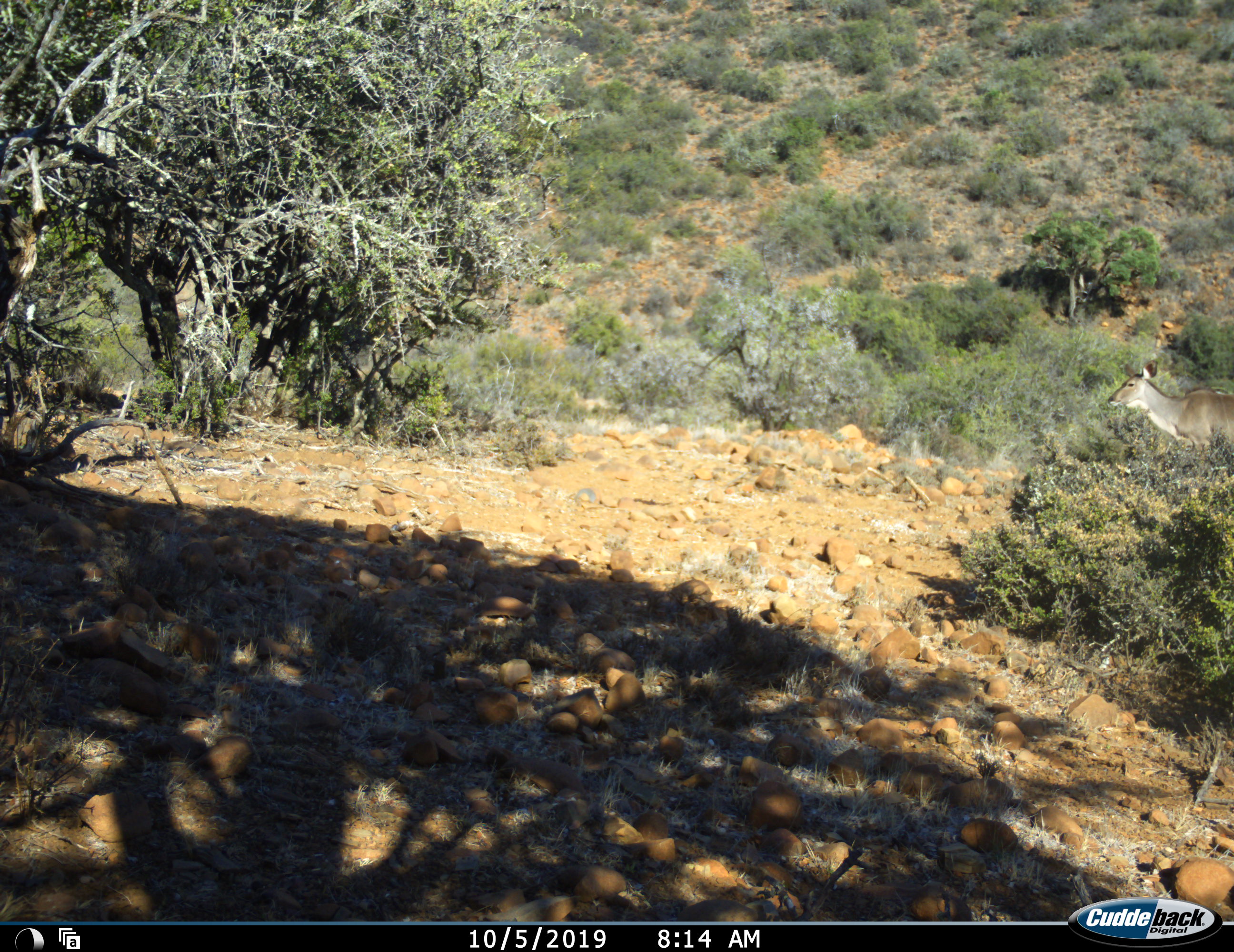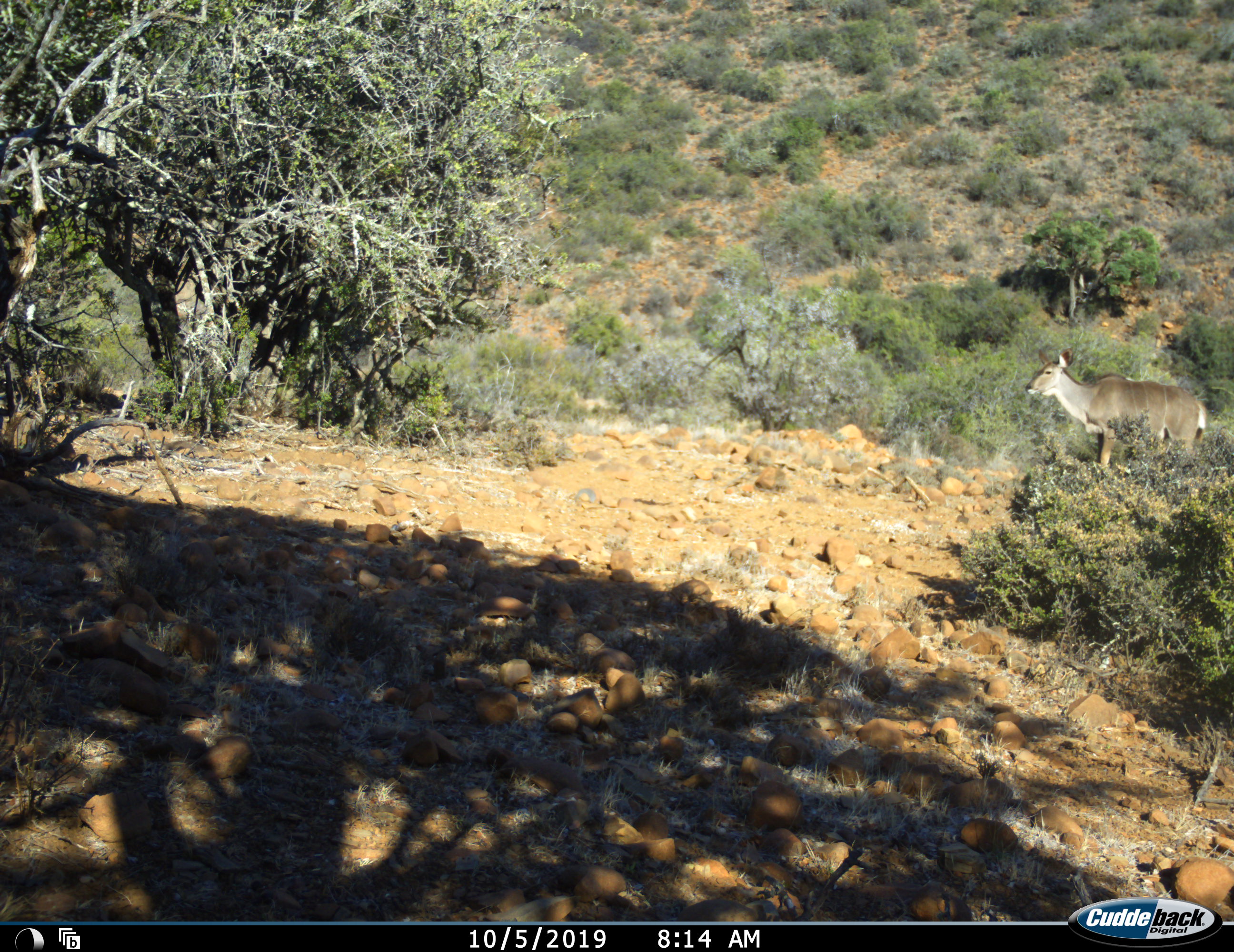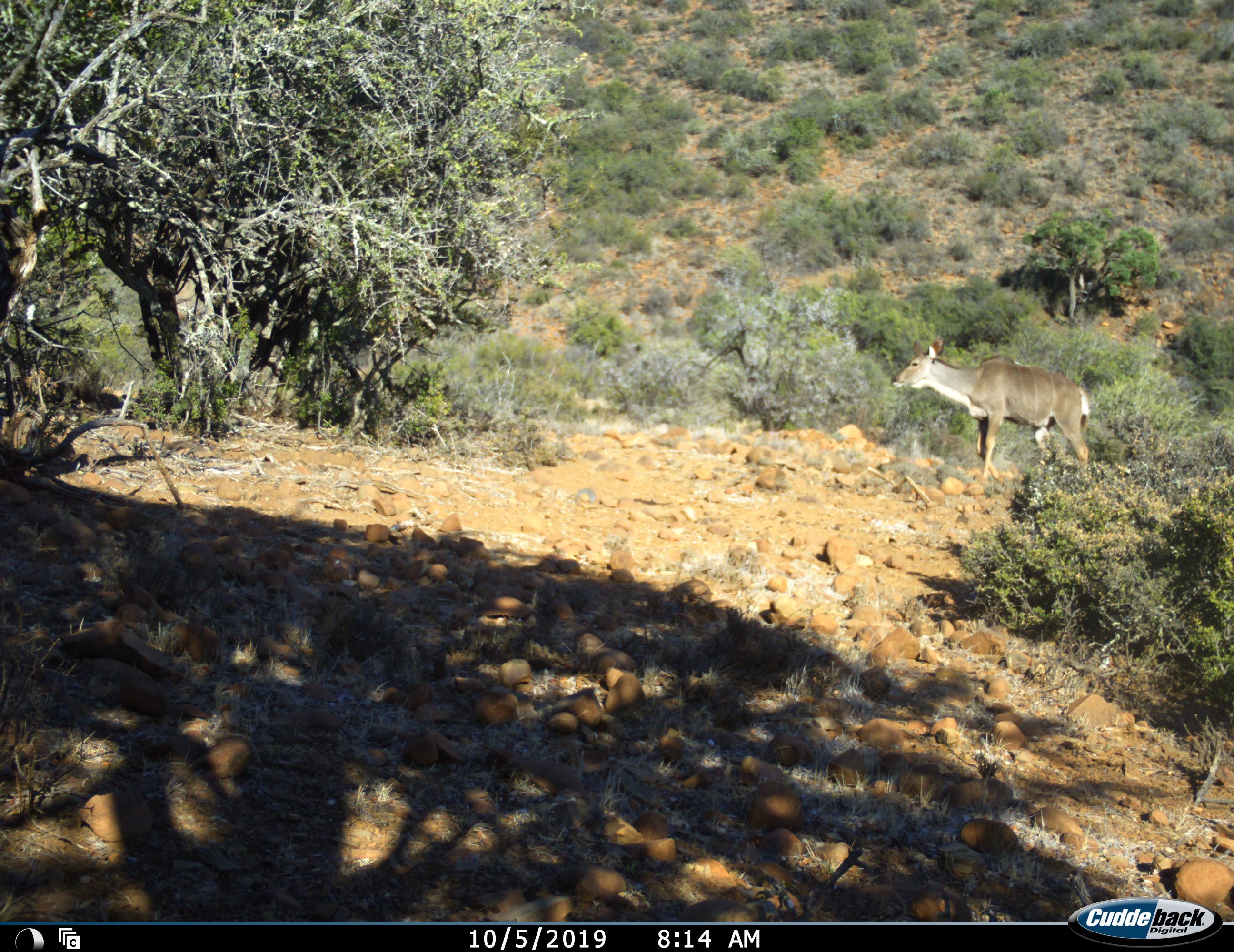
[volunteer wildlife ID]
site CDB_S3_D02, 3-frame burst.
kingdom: Animalia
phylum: Chordata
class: Mammalia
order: Artiodactyla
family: Bovidae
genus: Tragelaphus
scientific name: Tragelaphus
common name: kudu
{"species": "kudu (Tragelaphus)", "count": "1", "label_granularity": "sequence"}